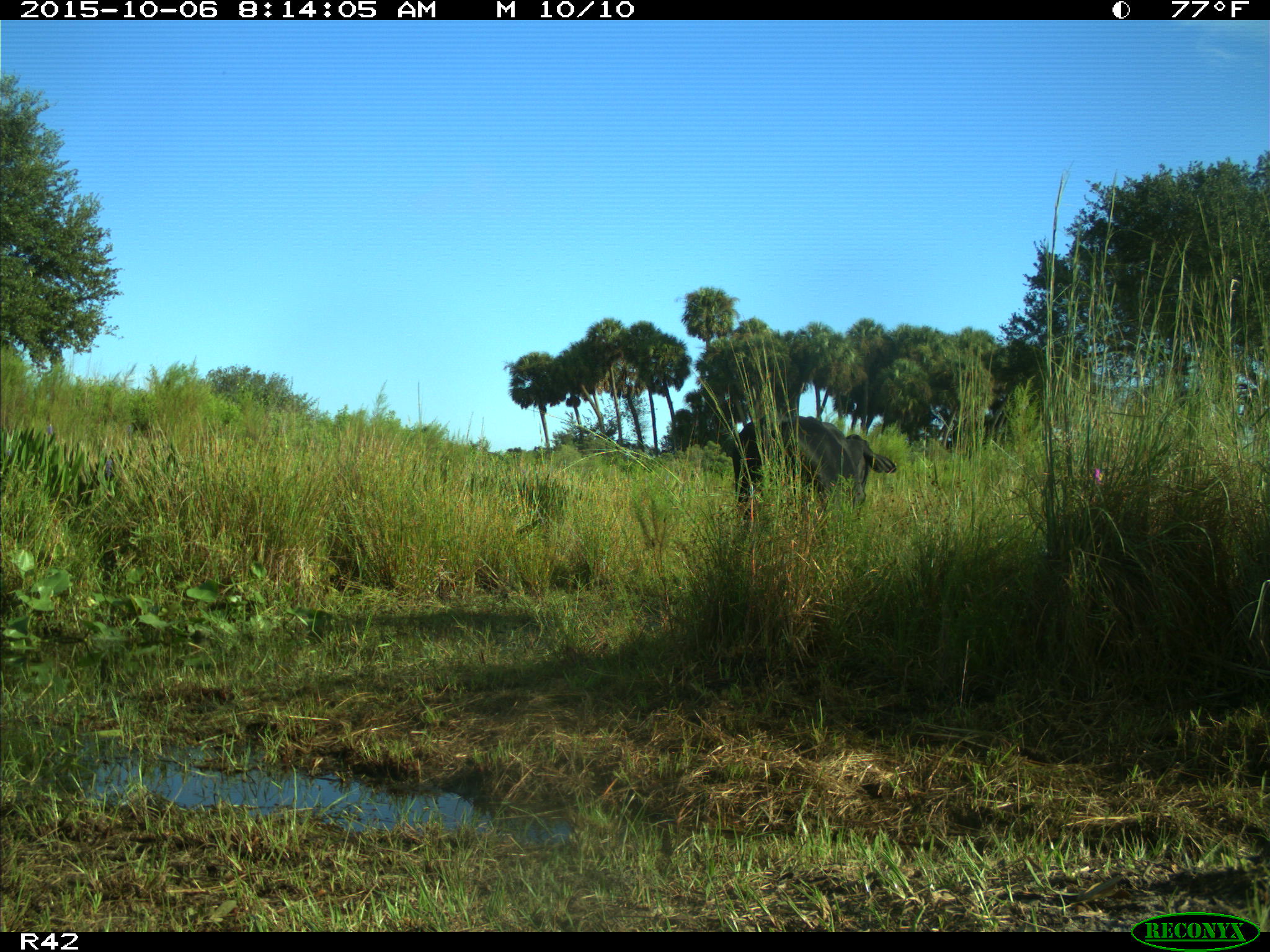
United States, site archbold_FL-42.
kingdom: Animalia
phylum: Chordata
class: Mammalia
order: Artiodactyla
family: Bovidae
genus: Bos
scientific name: Bos taurus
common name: domestic cow